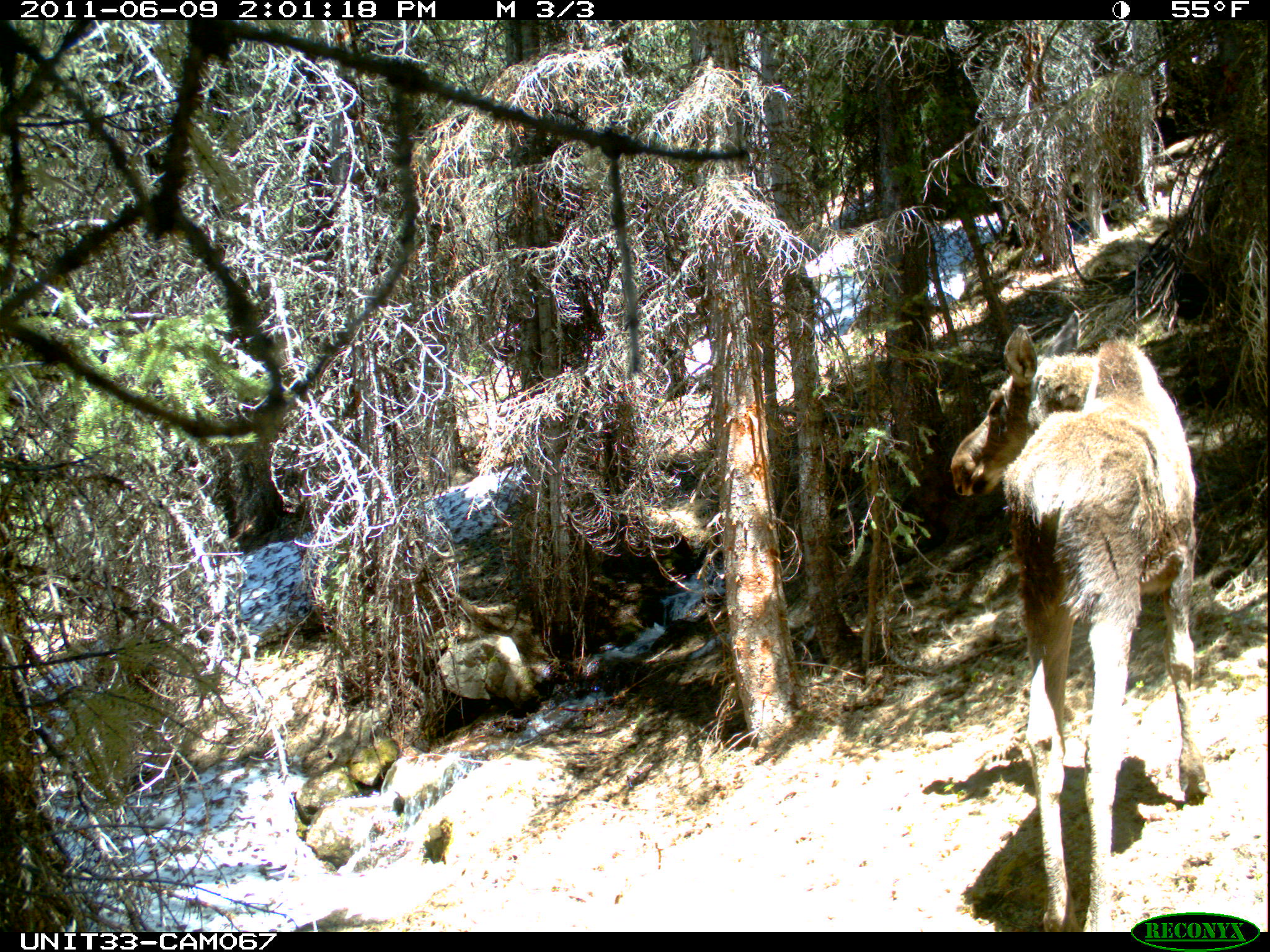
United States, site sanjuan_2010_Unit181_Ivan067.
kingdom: Animalia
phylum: Chordata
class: Mammalia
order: Artiodactyla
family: Cervidae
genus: Alces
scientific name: Alces alces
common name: moose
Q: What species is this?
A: Alces alces (moose).